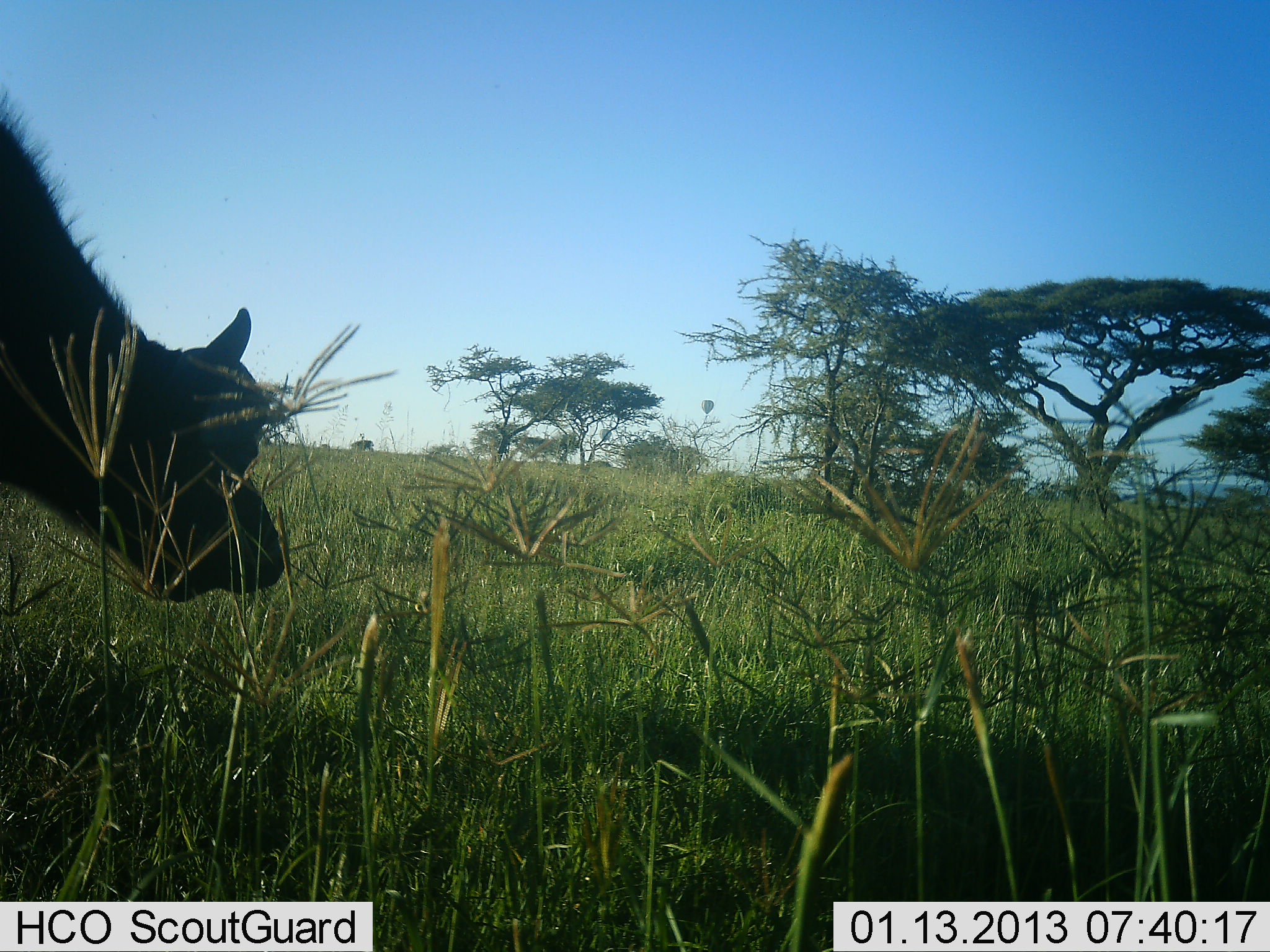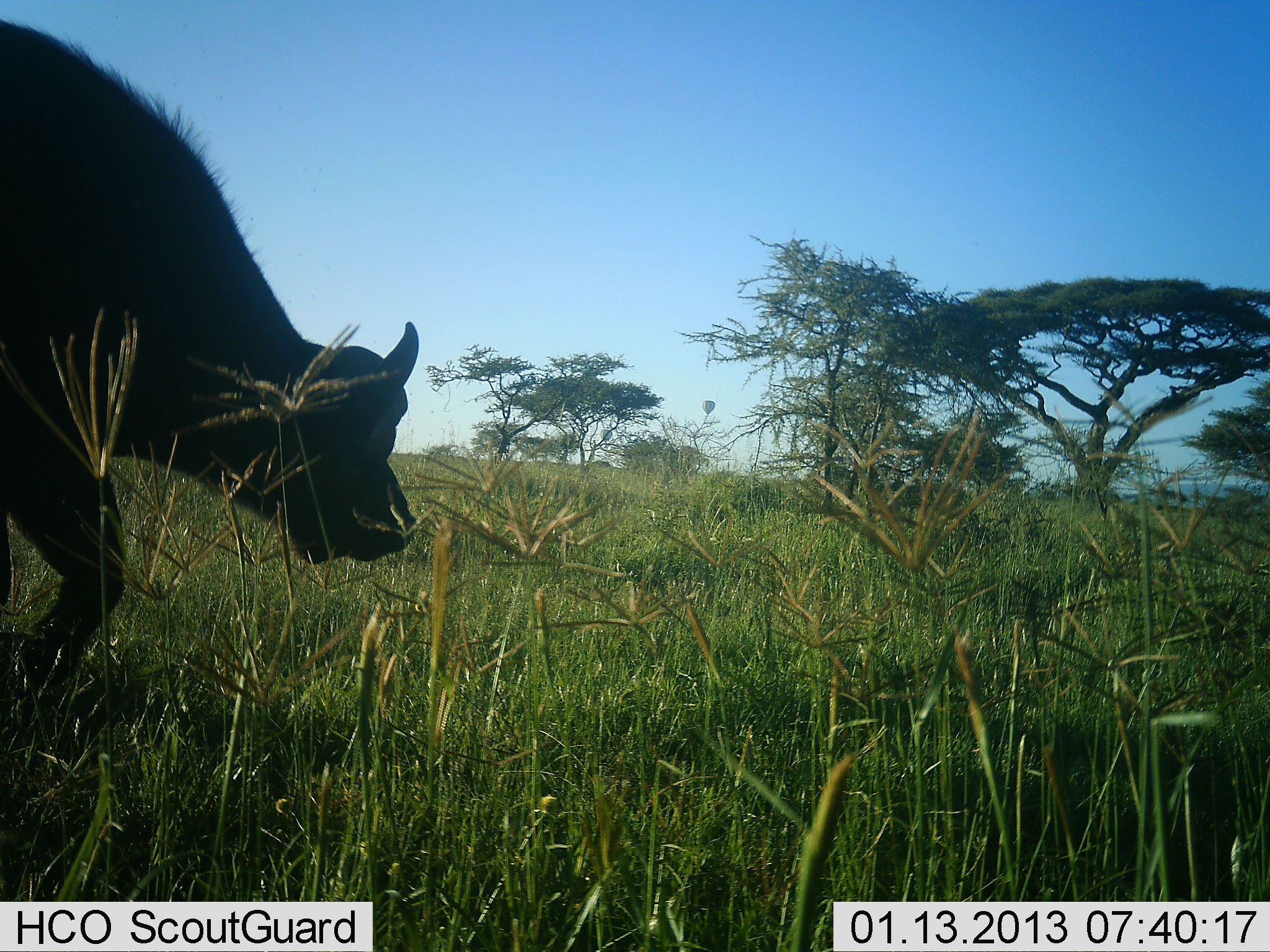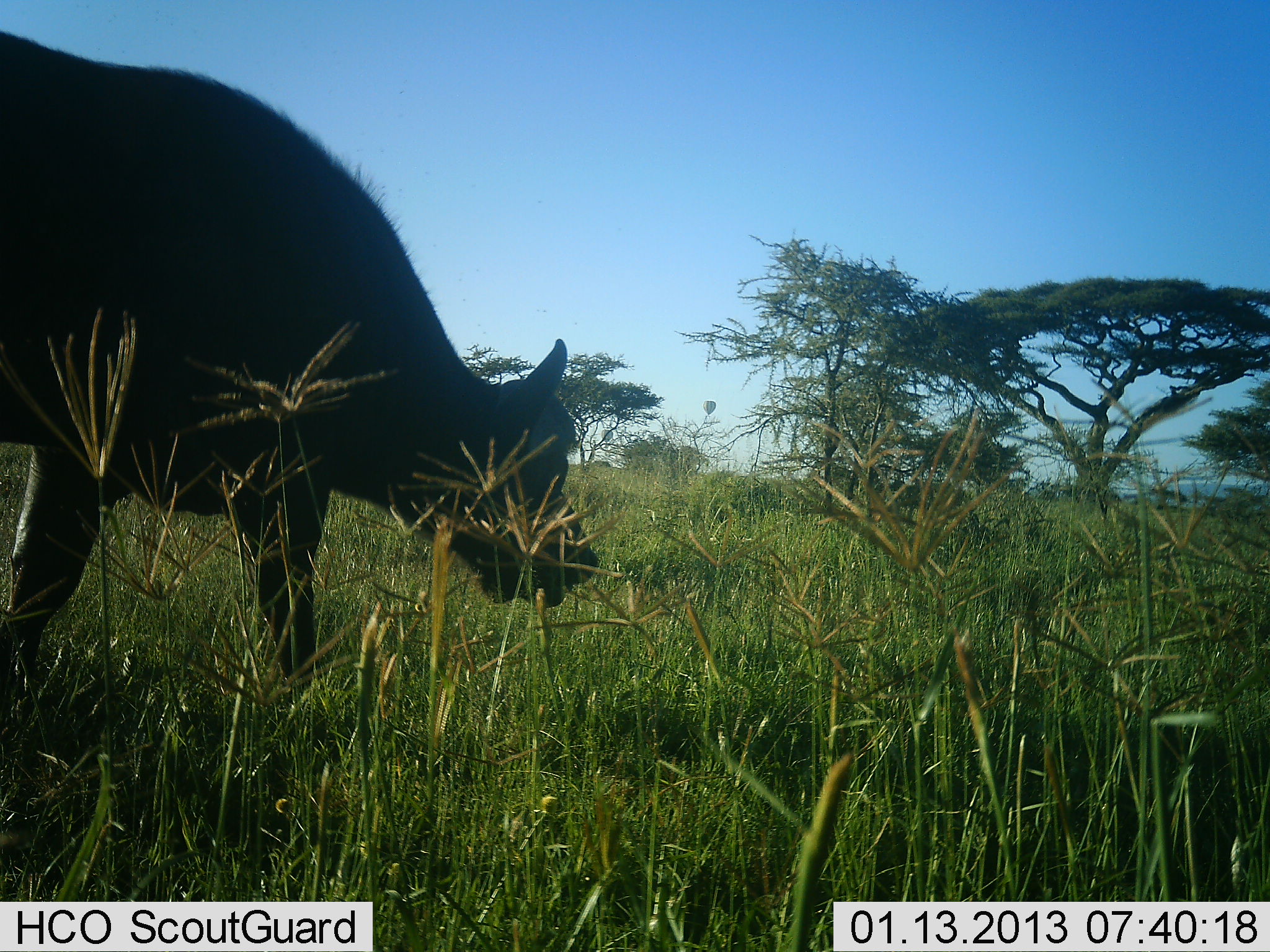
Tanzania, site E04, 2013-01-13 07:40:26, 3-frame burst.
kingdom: Animalia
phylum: Chordata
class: Mammalia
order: Artiodactyla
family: Bovidae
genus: Syncerus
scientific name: Syncerus caffer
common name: cape buffalo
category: buffalo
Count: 1.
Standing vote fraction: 0%.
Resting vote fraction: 0%.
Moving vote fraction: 94%.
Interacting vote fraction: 0%.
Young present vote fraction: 0%.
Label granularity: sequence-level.